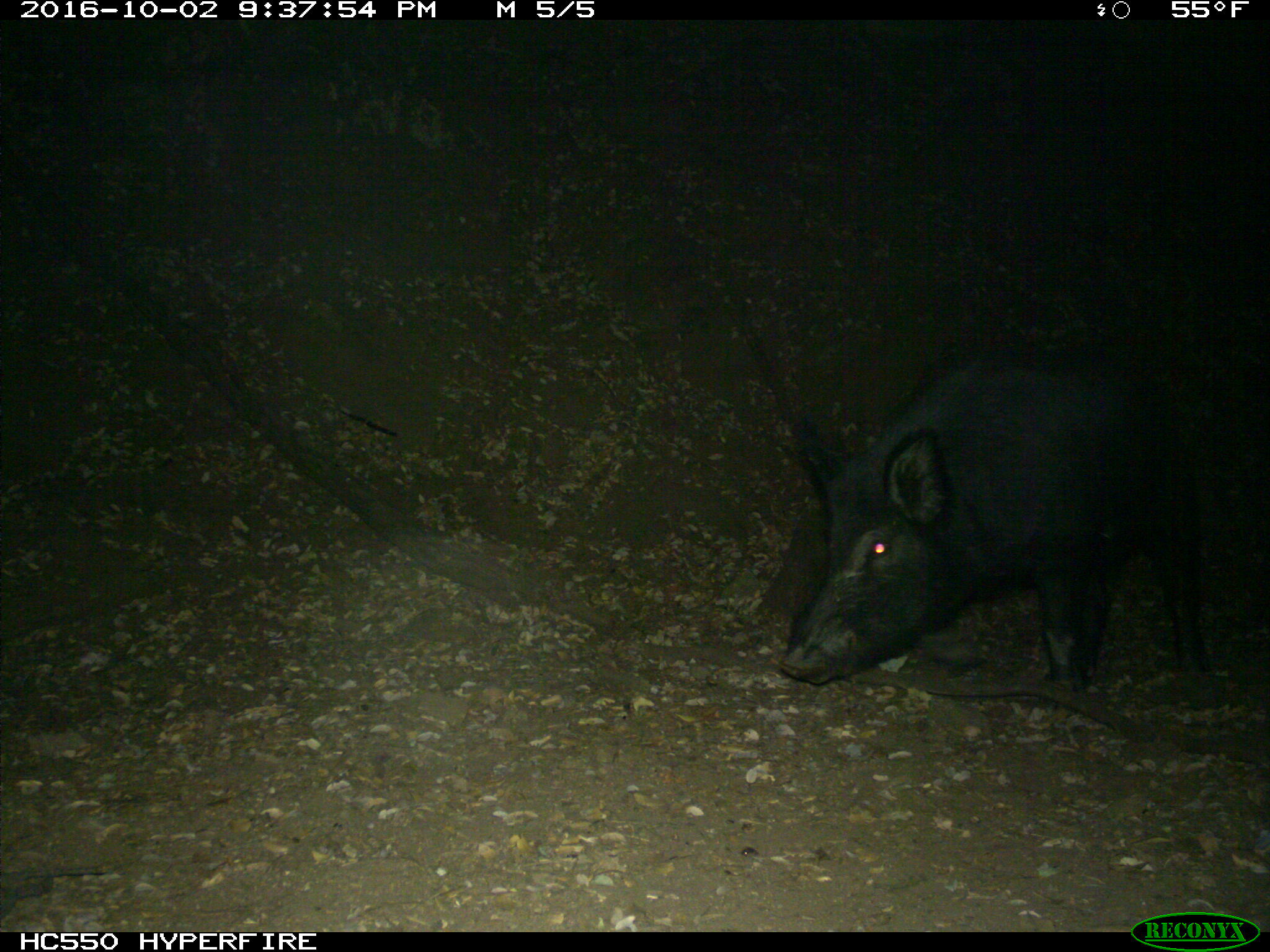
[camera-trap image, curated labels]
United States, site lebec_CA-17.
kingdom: Animalia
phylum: Chordata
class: Mammalia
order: Artiodactyla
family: Suidae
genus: Sus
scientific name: Sus scrofa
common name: wild boar